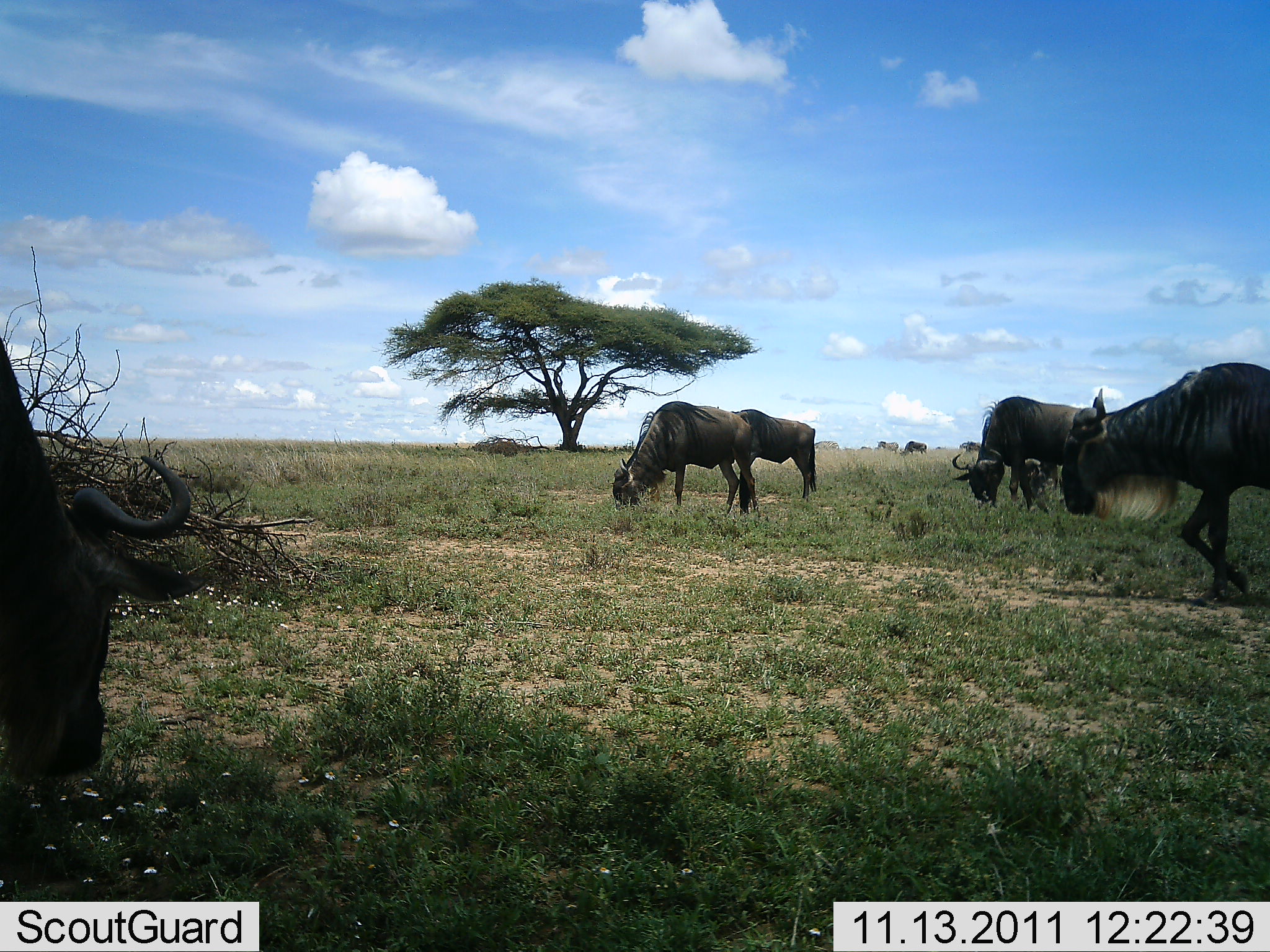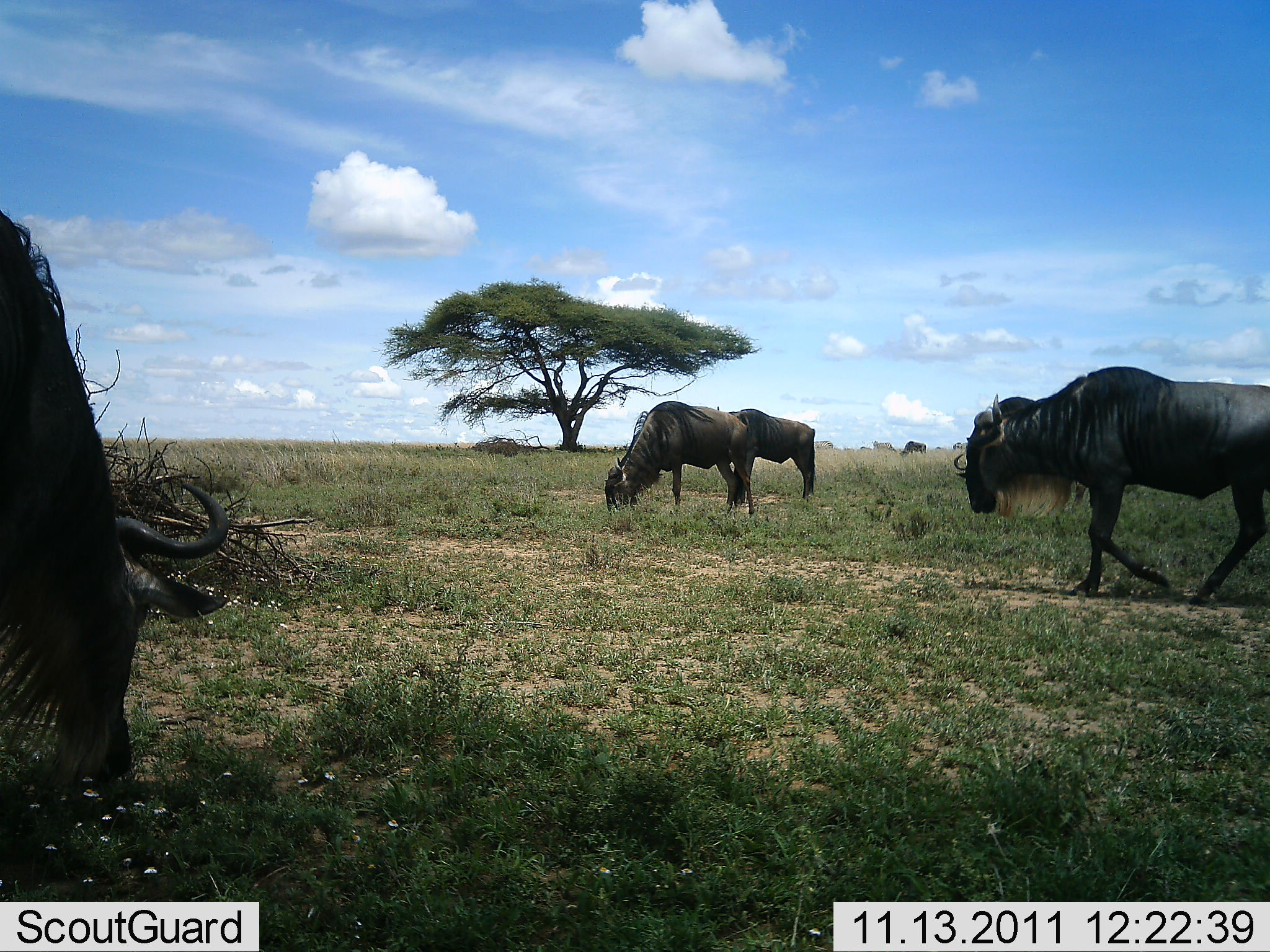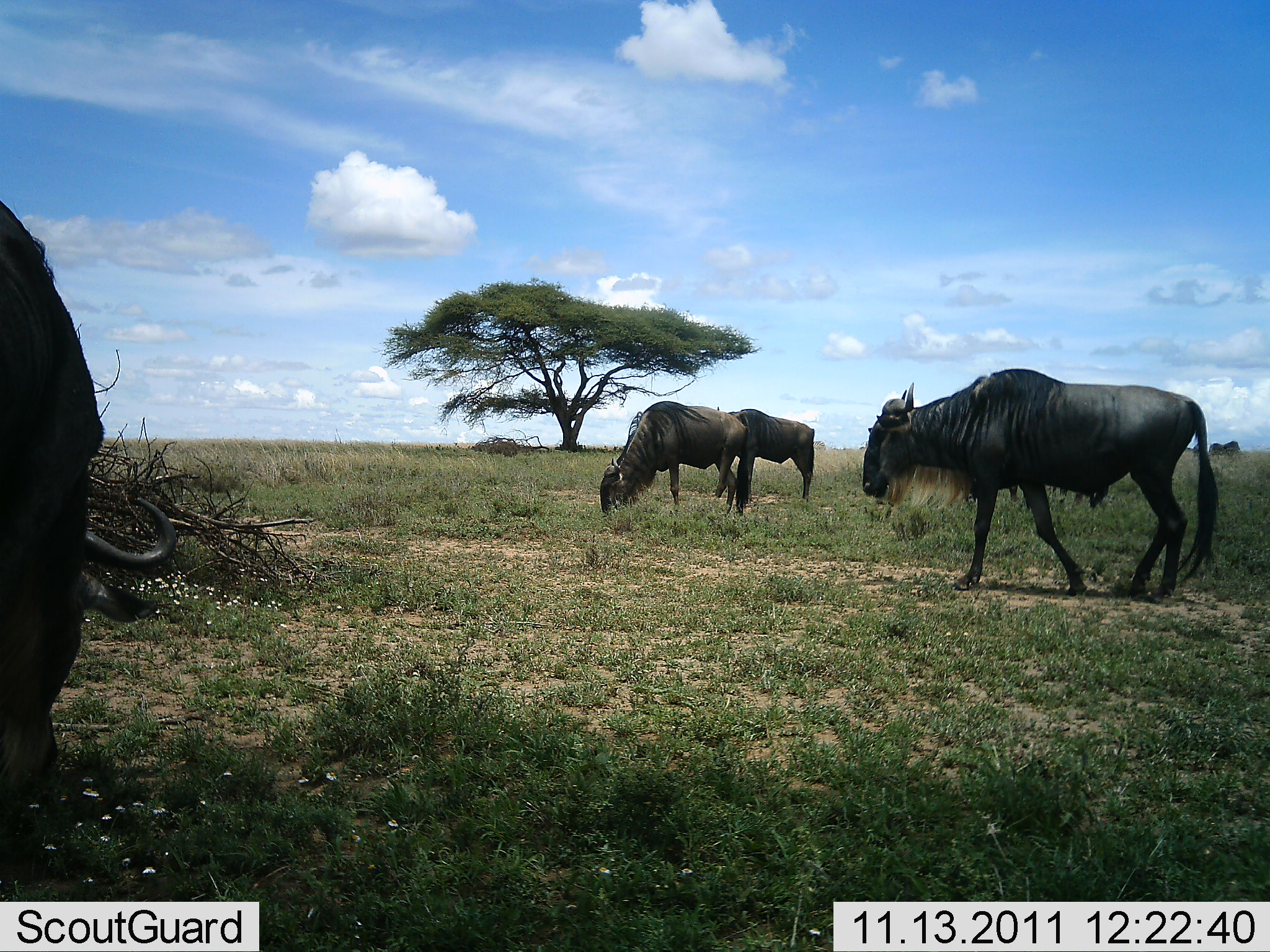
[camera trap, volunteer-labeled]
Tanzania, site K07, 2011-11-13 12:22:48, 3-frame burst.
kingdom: Animalia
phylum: Chordata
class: Mammalia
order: Artiodactyla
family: Bovidae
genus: Connochaetes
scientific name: Connochaetes taurinus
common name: blue wildebeest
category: wildebeest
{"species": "wildebeest (blue wildebeest) (Connochaetes taurinus)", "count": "6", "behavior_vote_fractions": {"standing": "36%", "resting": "0%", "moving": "73%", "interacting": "0%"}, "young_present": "0%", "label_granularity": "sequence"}